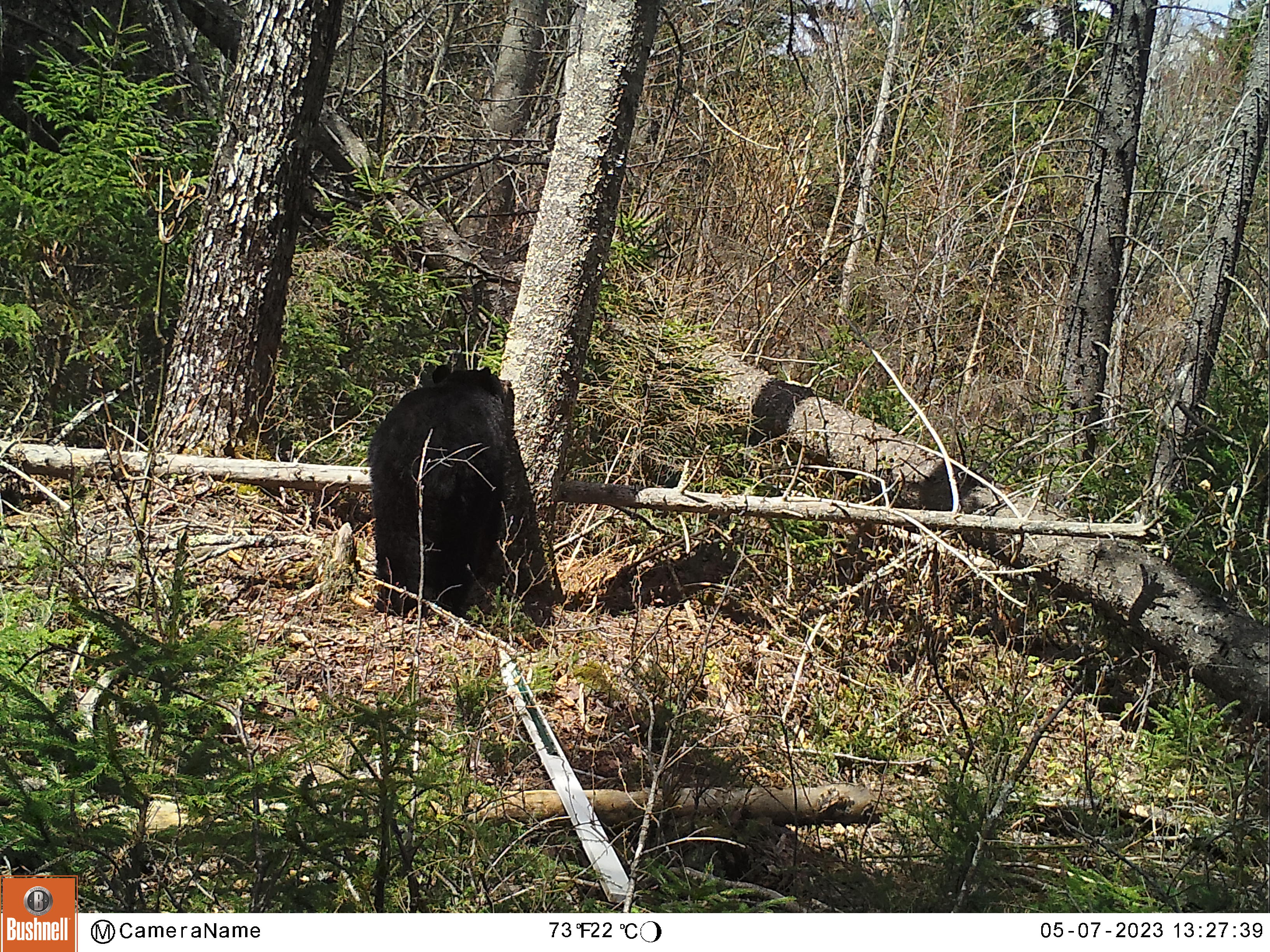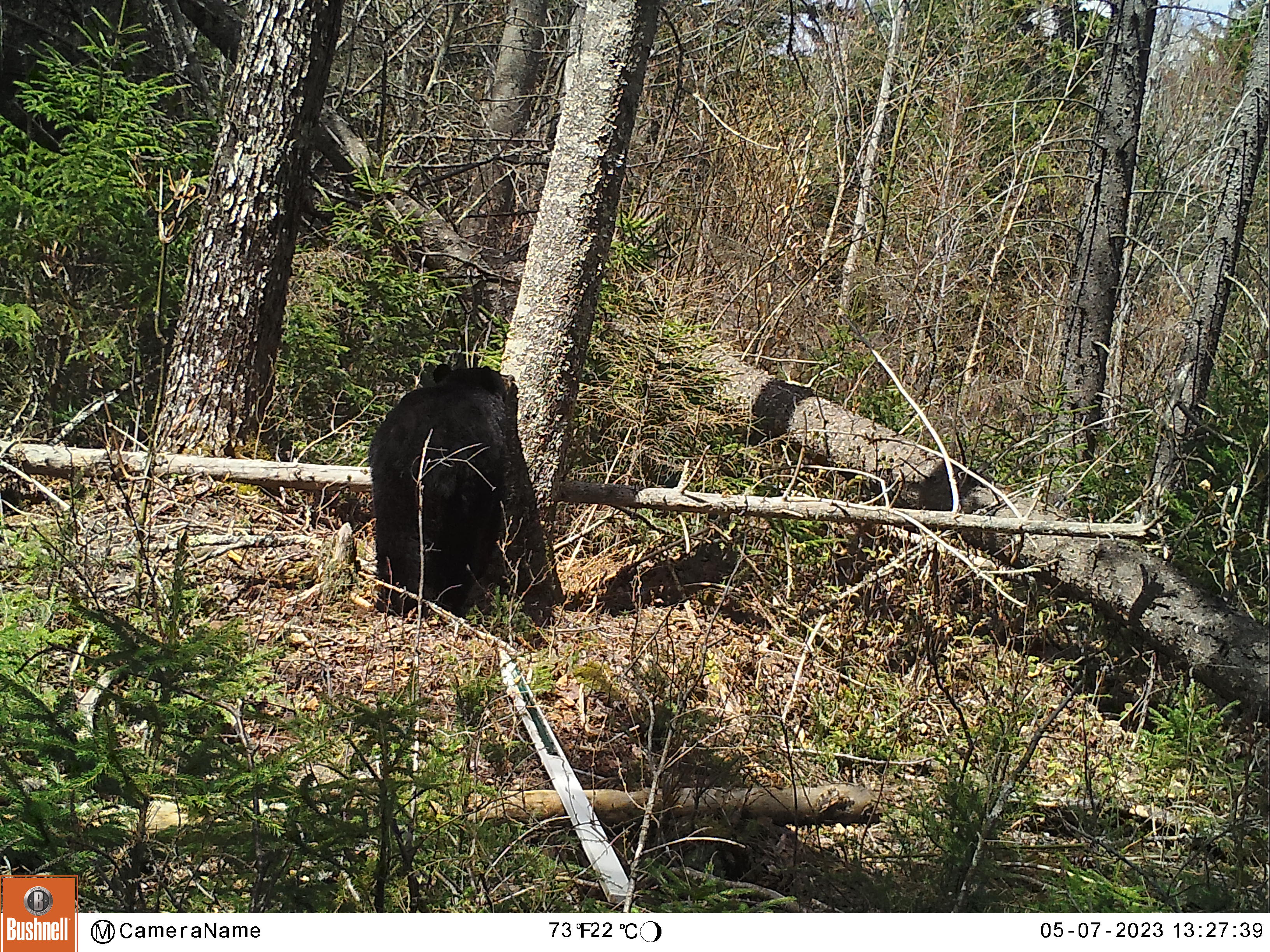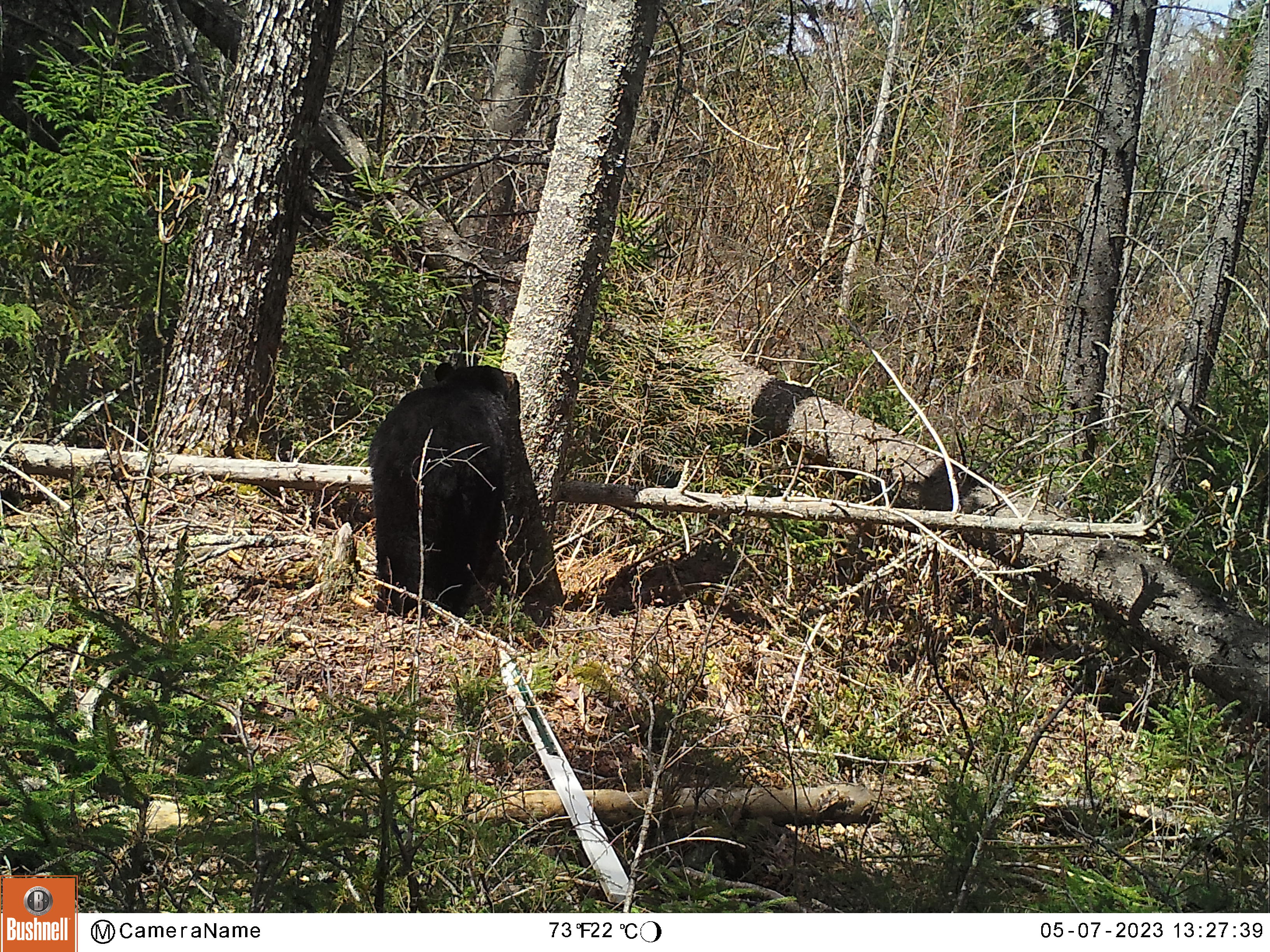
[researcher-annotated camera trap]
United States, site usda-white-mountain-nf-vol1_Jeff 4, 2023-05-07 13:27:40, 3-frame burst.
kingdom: Animalia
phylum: Chordata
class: Mammalia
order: Carnivora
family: Ursidae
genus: Ursus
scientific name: Ursus americanus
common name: black bear